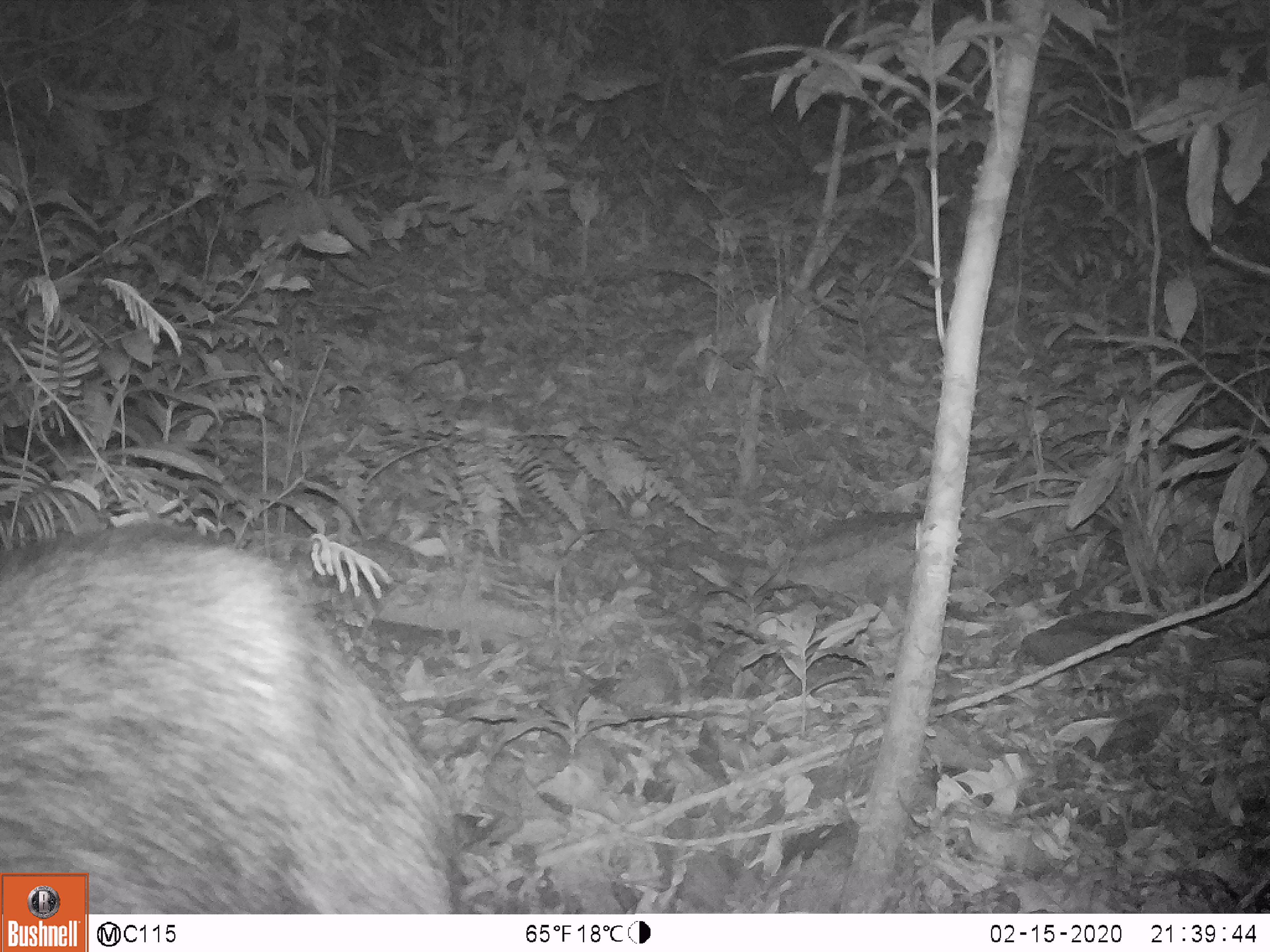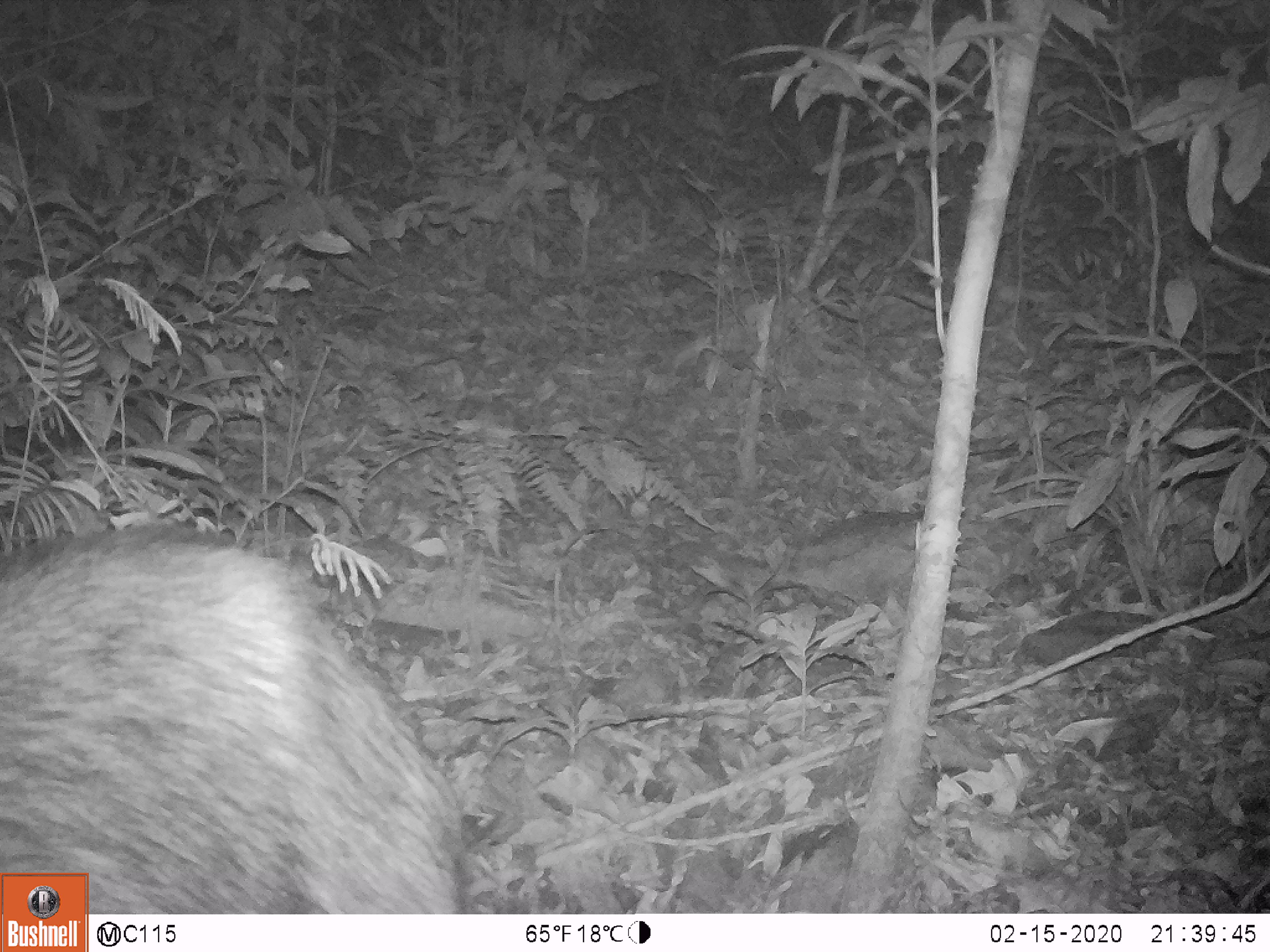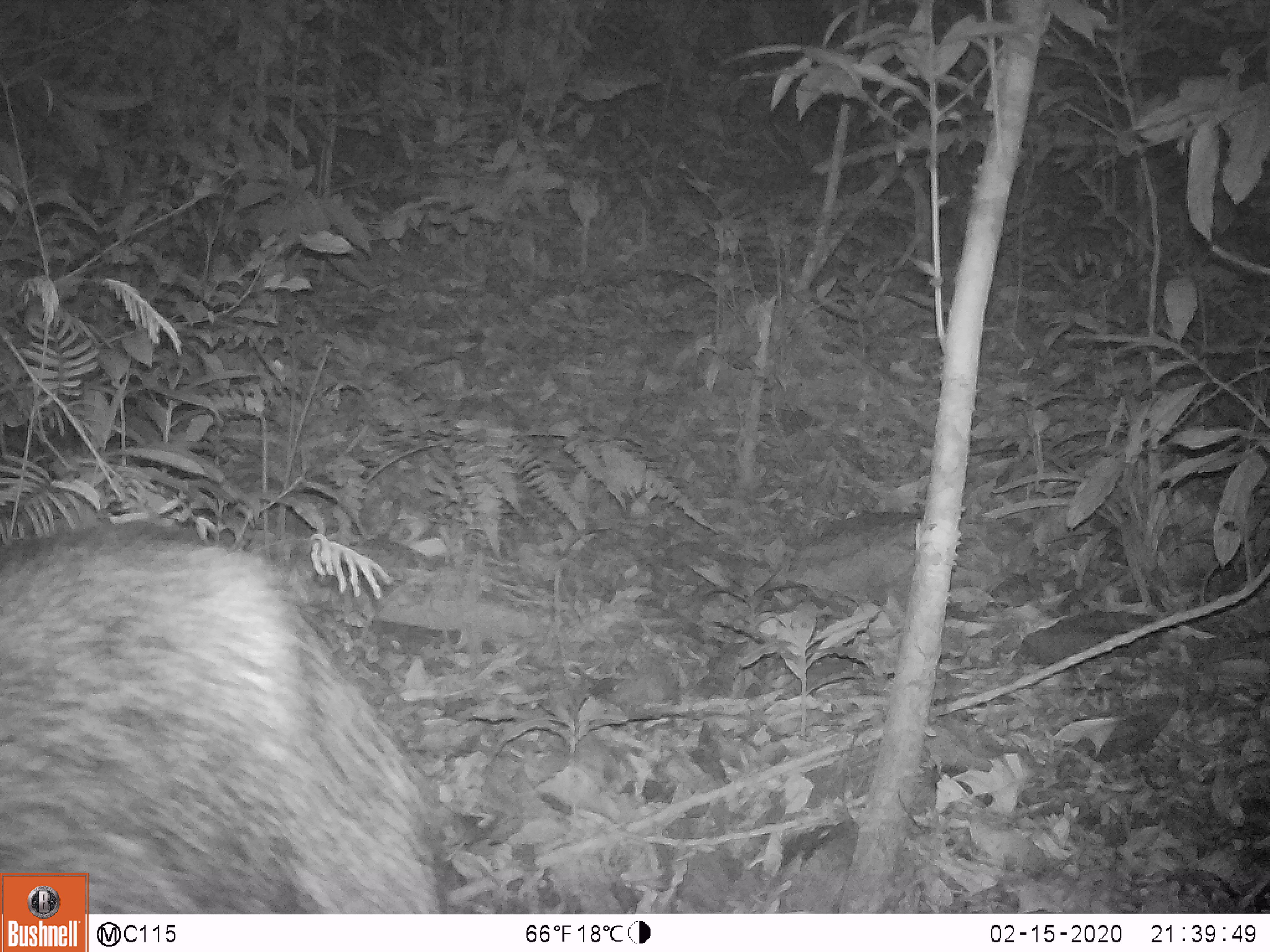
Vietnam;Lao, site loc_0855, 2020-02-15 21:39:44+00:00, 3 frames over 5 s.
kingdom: Animalia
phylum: Chordata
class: Mammalia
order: Artiodactyla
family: Bovidae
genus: Capricornis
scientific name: Capricornis sumatraensis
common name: chinese serow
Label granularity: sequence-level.